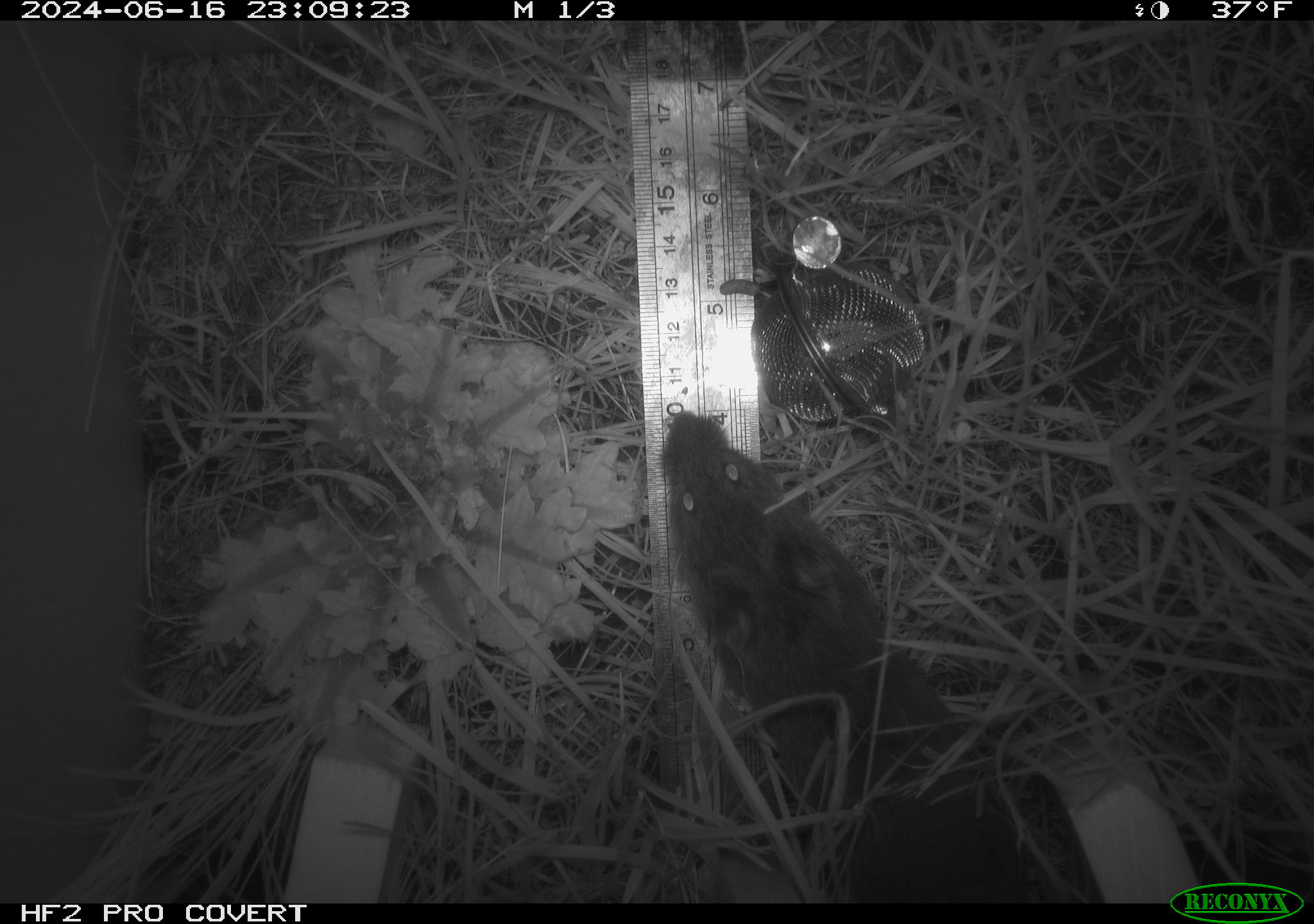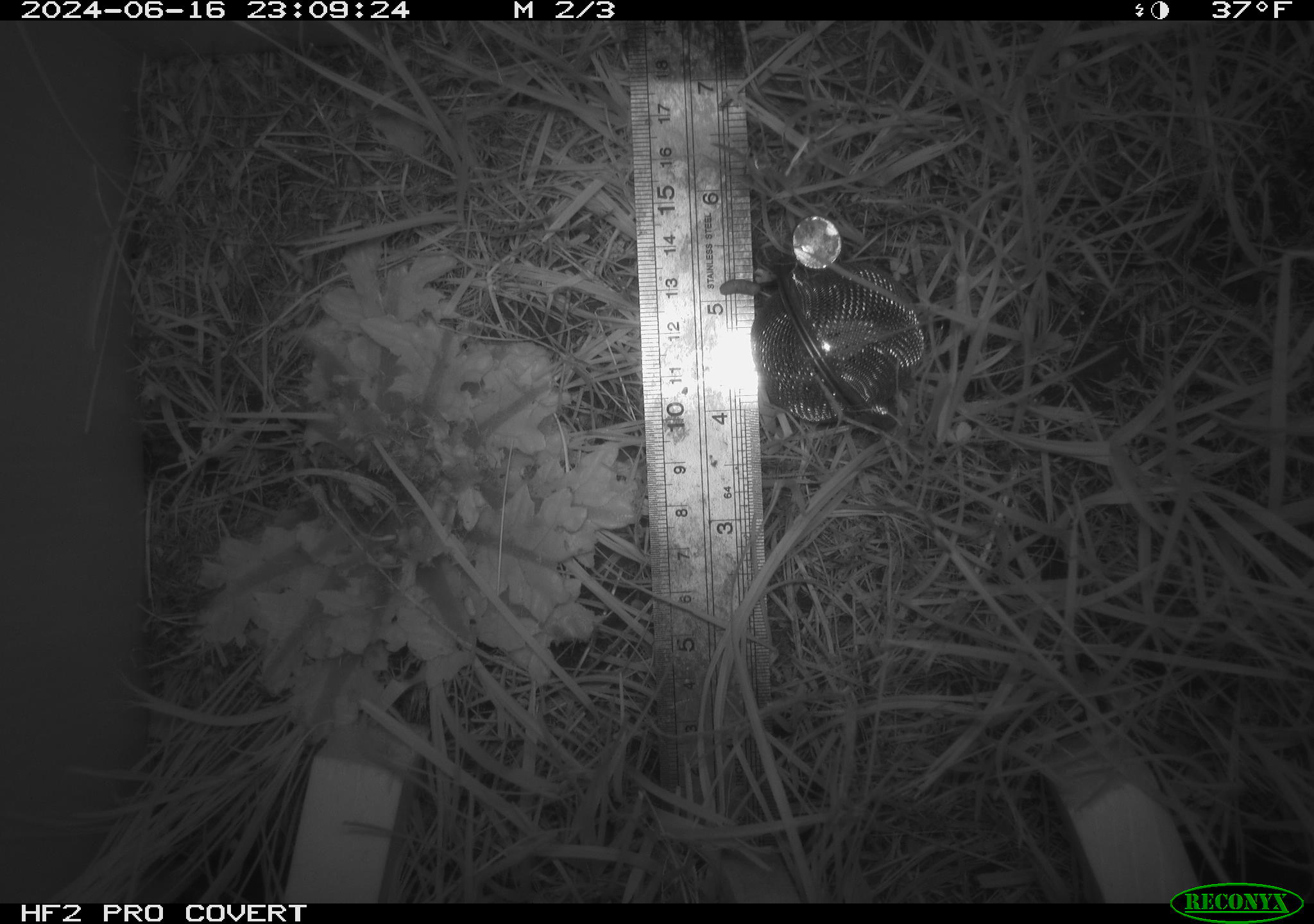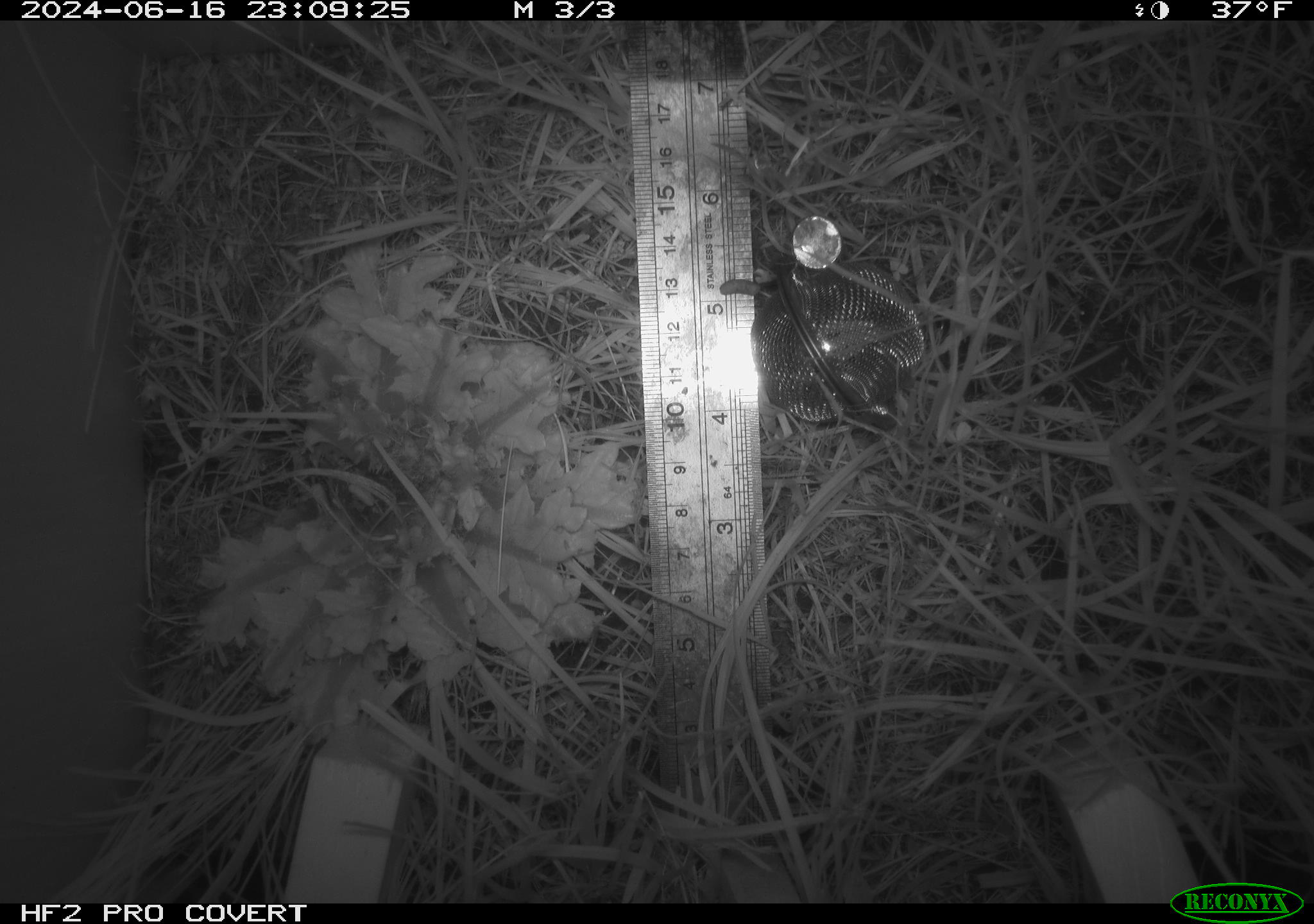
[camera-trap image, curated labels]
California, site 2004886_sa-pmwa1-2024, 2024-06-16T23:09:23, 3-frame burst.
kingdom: Animalia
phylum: Chordata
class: Mammalia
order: Rodentia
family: Cricetidae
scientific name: Arvicolinae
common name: voles, lemmings, and muskrats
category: arvicolinae subfamily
Arvicolinae subfamily (voles, lemmings, and muskrats) (Arvicolinae).